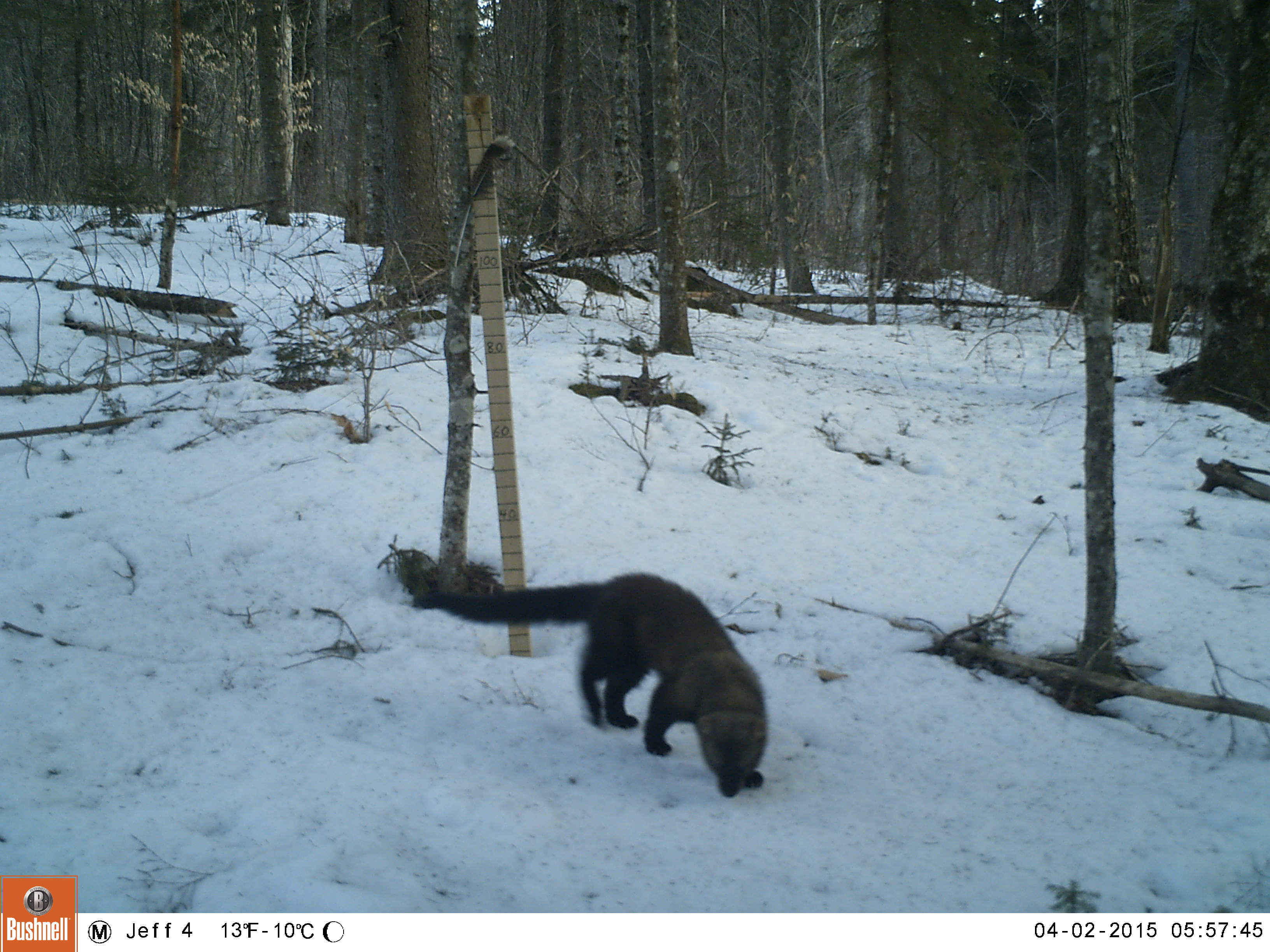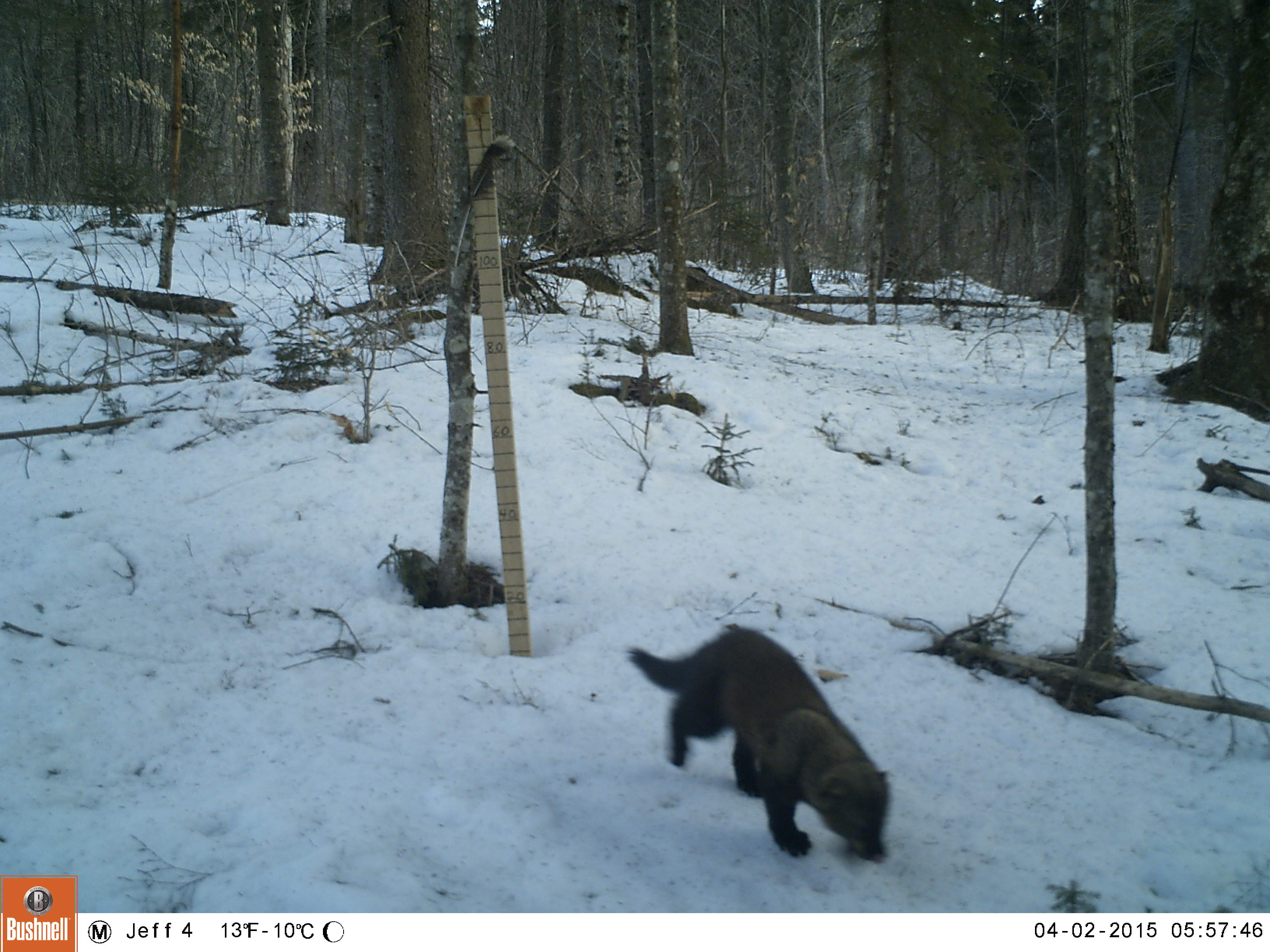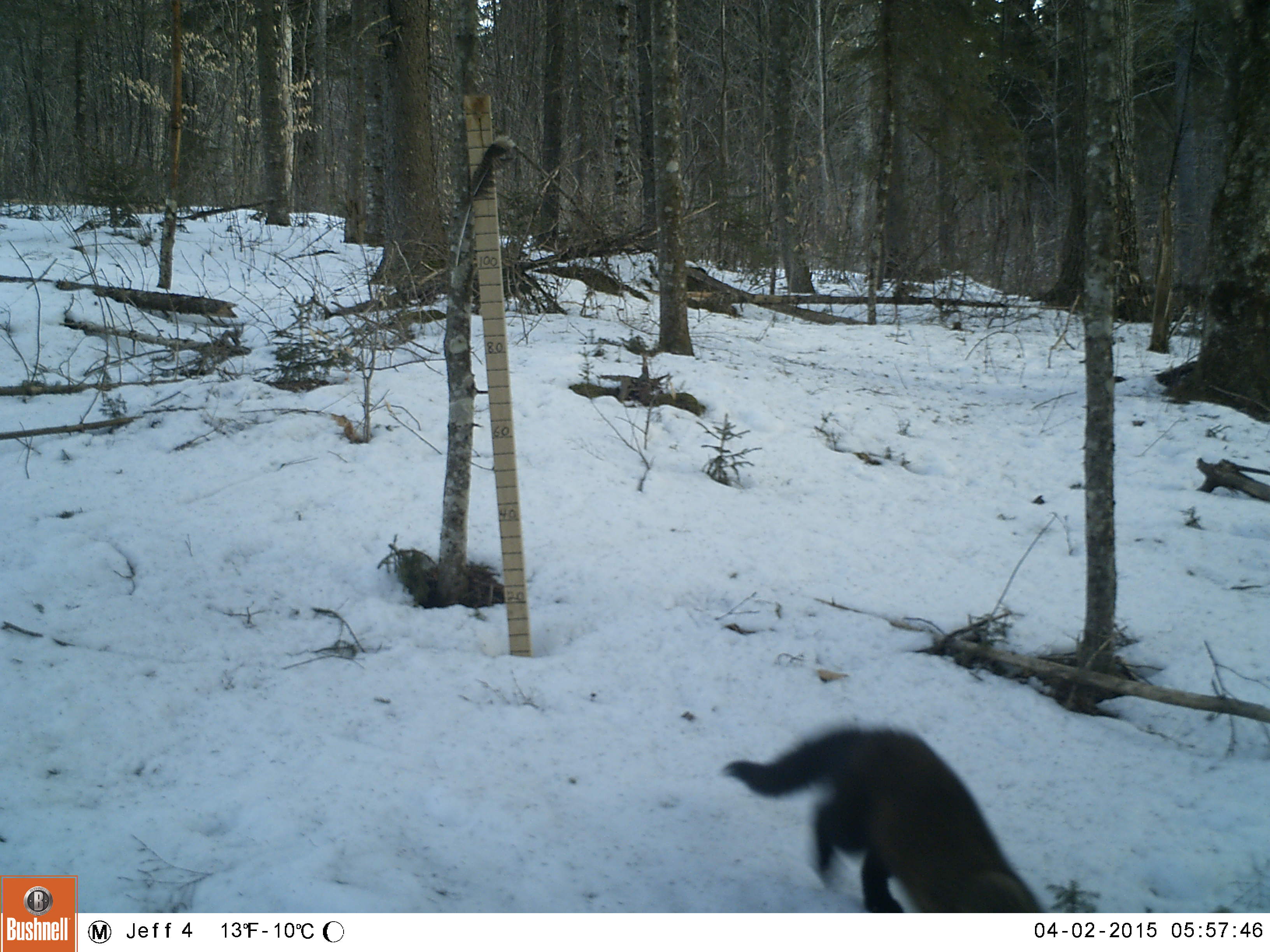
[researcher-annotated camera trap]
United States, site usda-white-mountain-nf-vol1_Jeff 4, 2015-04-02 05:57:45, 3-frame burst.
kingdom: Animalia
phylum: Chordata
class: Mammalia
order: Carnivora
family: Mustelidae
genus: Pekania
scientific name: Pekania pennanti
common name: fisher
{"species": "fisher (Pekania pennanti)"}